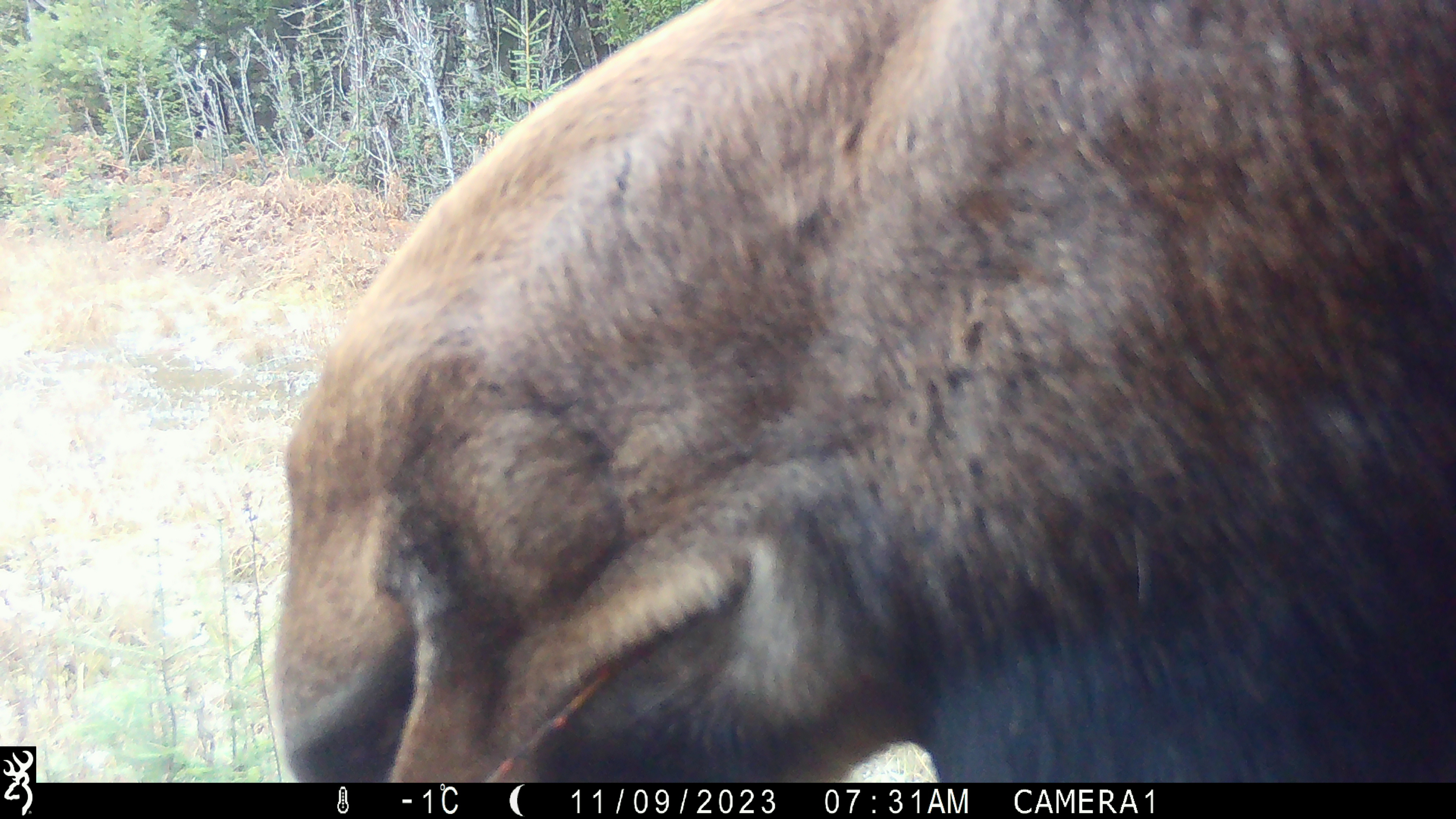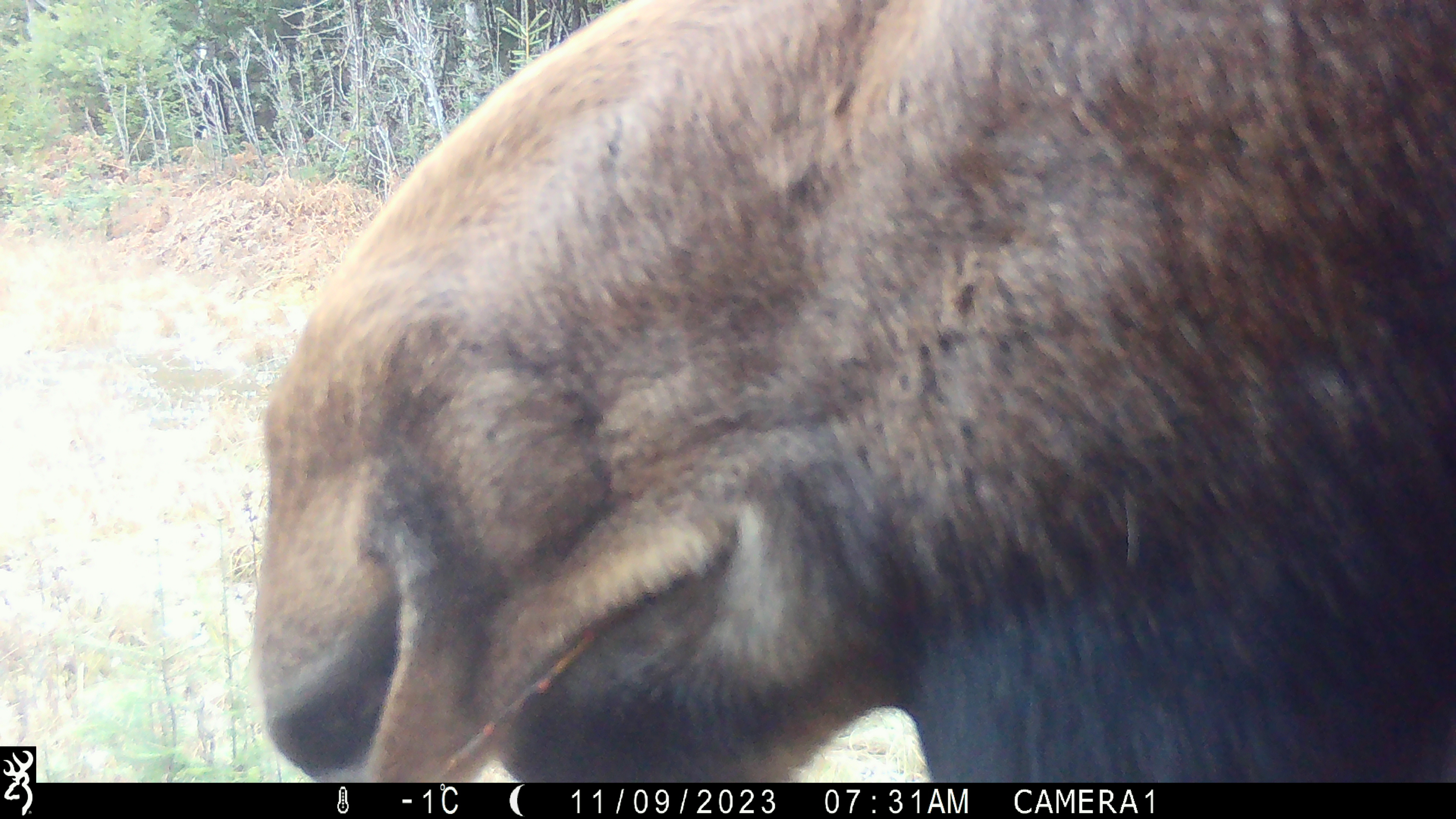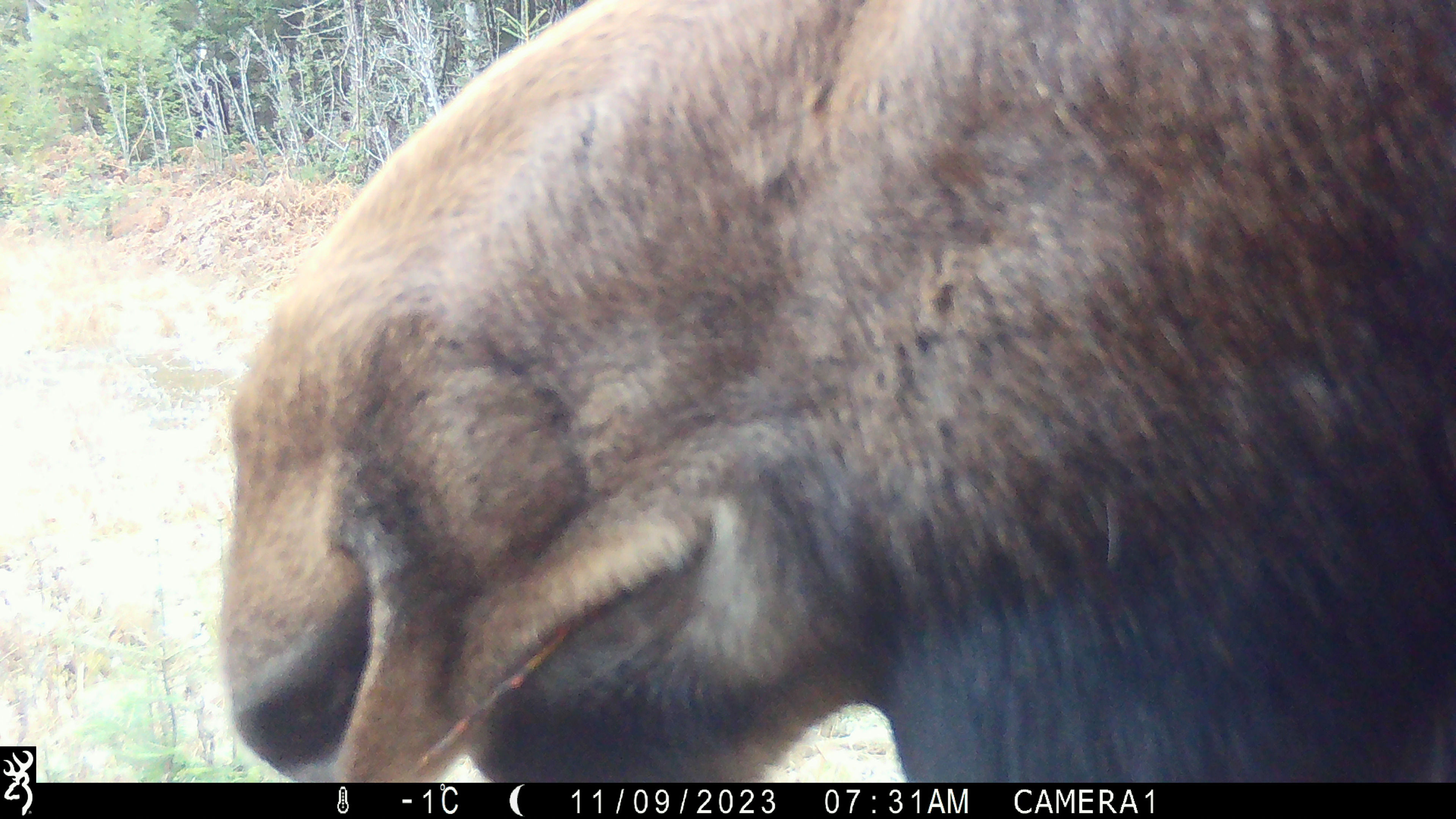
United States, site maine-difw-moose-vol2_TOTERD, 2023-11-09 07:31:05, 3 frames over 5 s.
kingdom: Animalia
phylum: Chordata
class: Mammalia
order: Artiodactyla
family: Cervidae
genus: Alces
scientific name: Alces alces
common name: moose